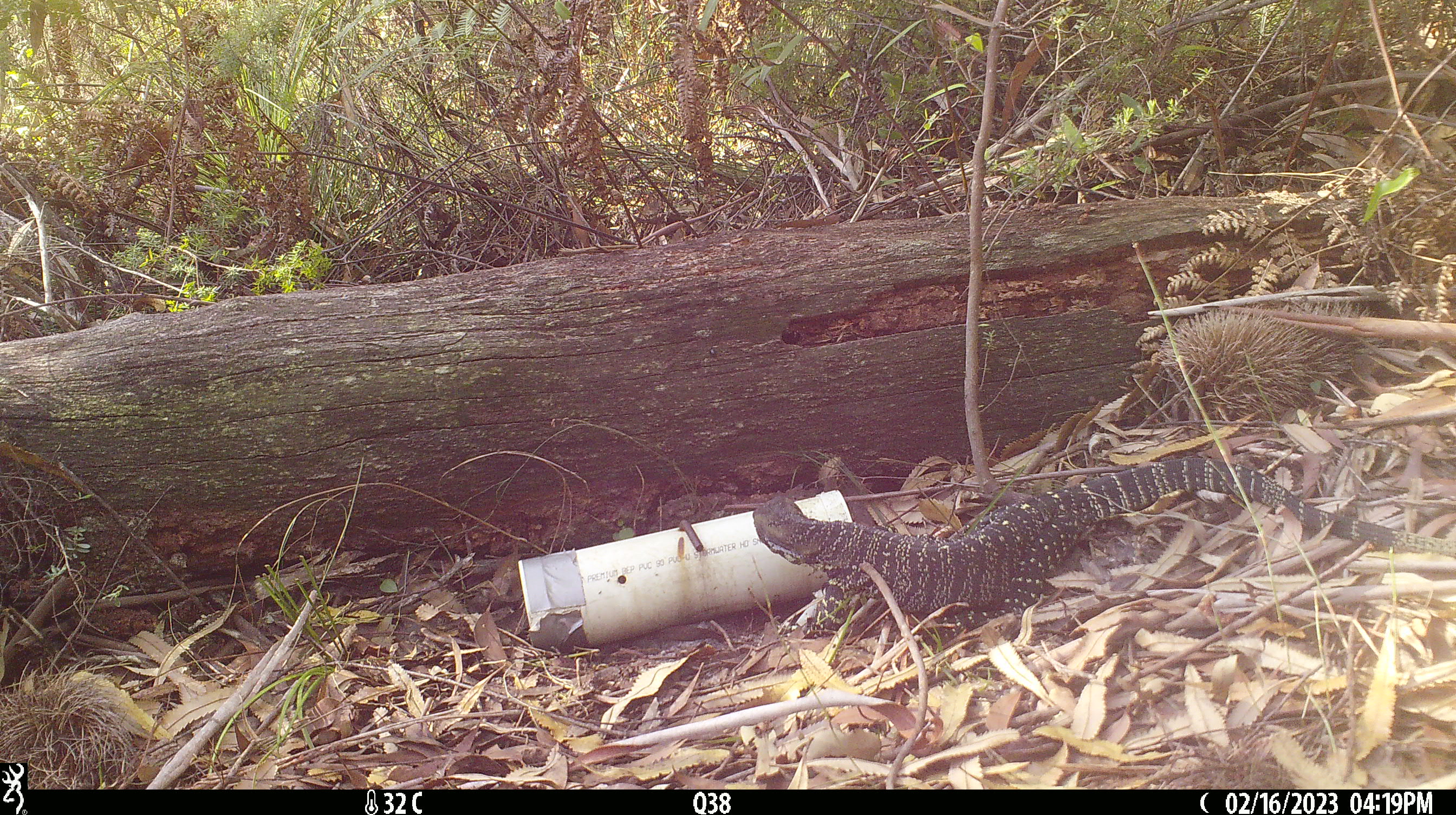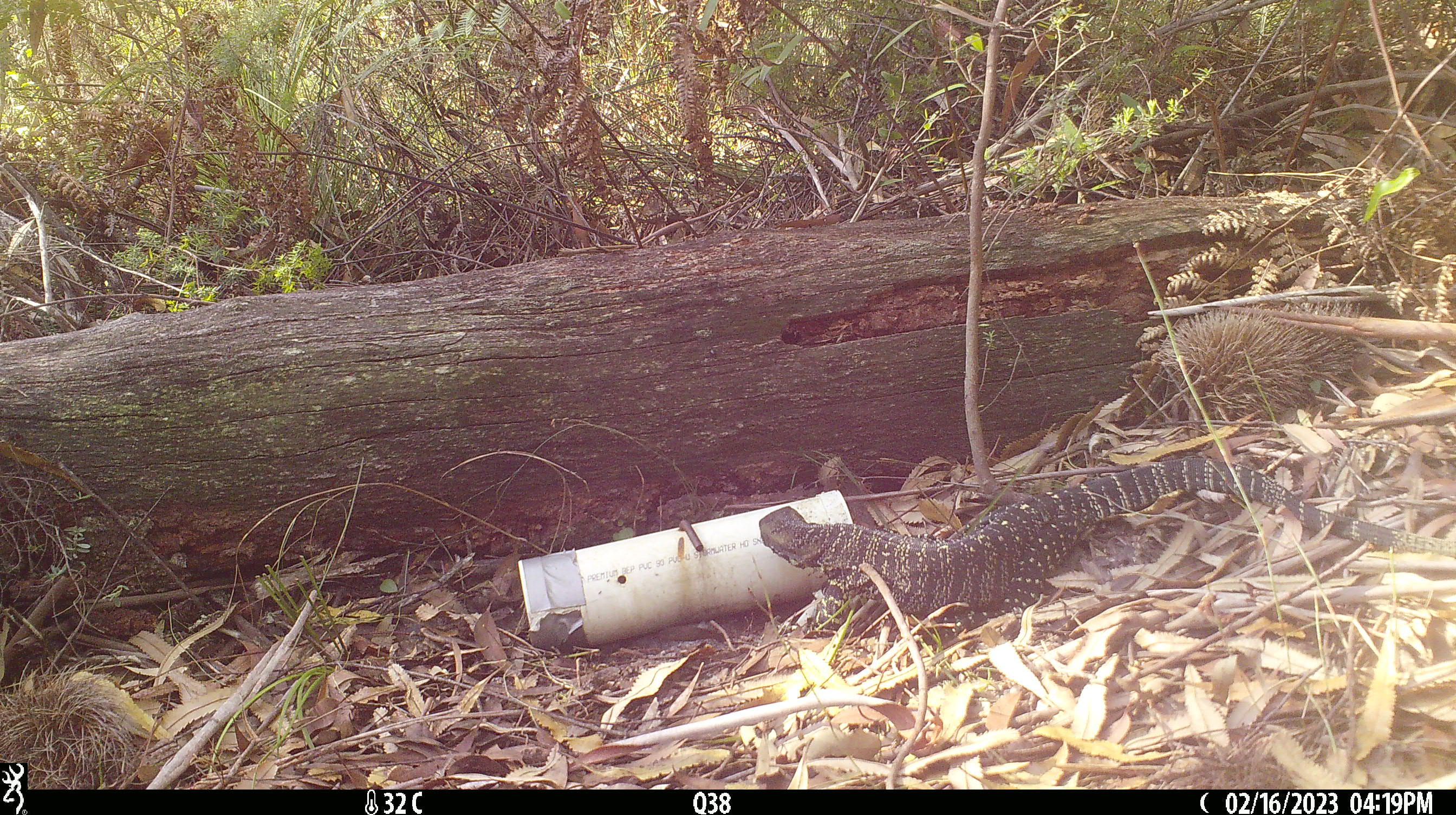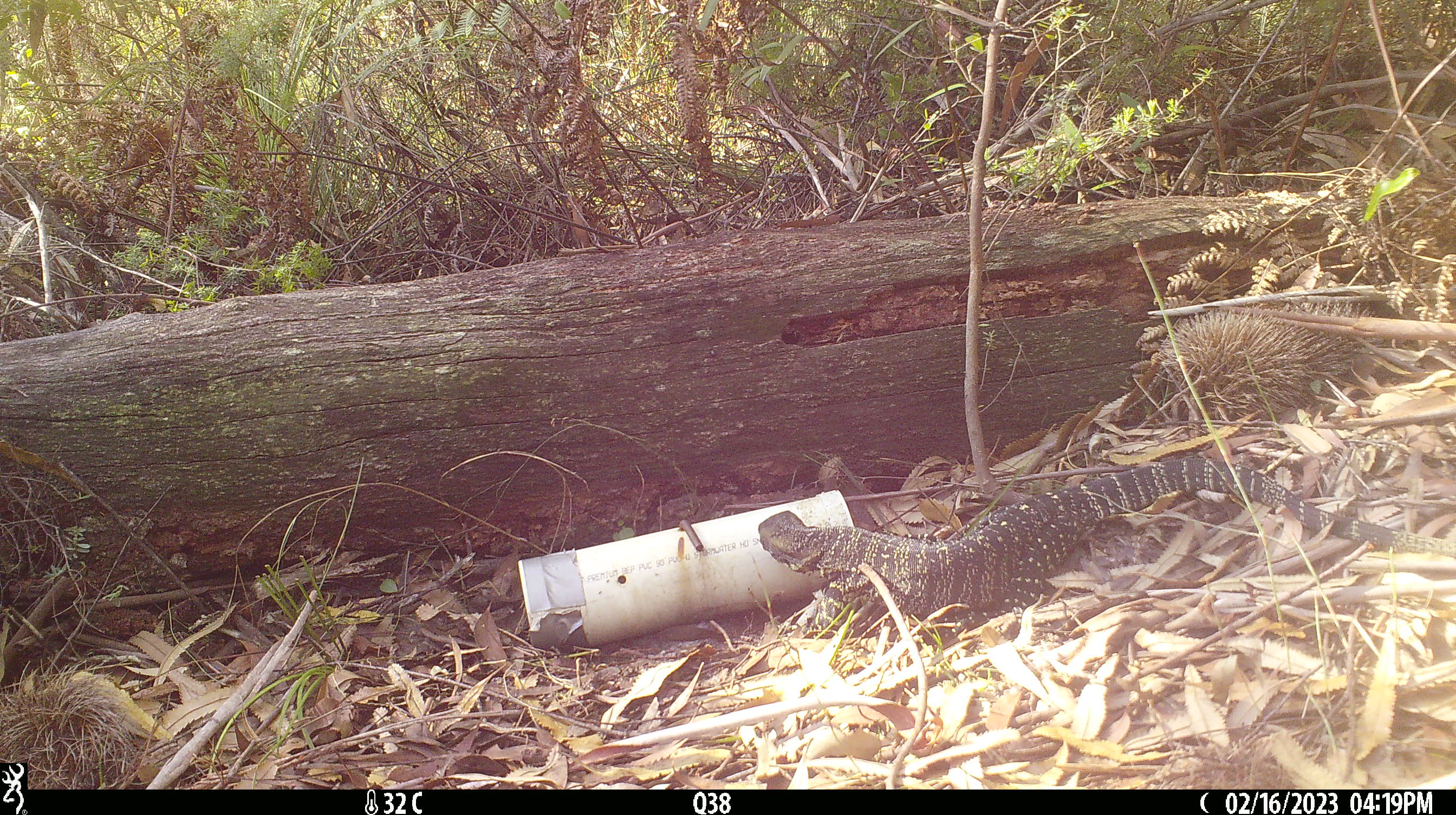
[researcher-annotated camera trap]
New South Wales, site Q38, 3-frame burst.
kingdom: Animalia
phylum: Chordata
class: Reptilia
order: Squamata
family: Varanidae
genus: Varanus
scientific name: Varanus varius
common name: lace monitor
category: goanna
Goanna (lace monitor) (Varanus varius).